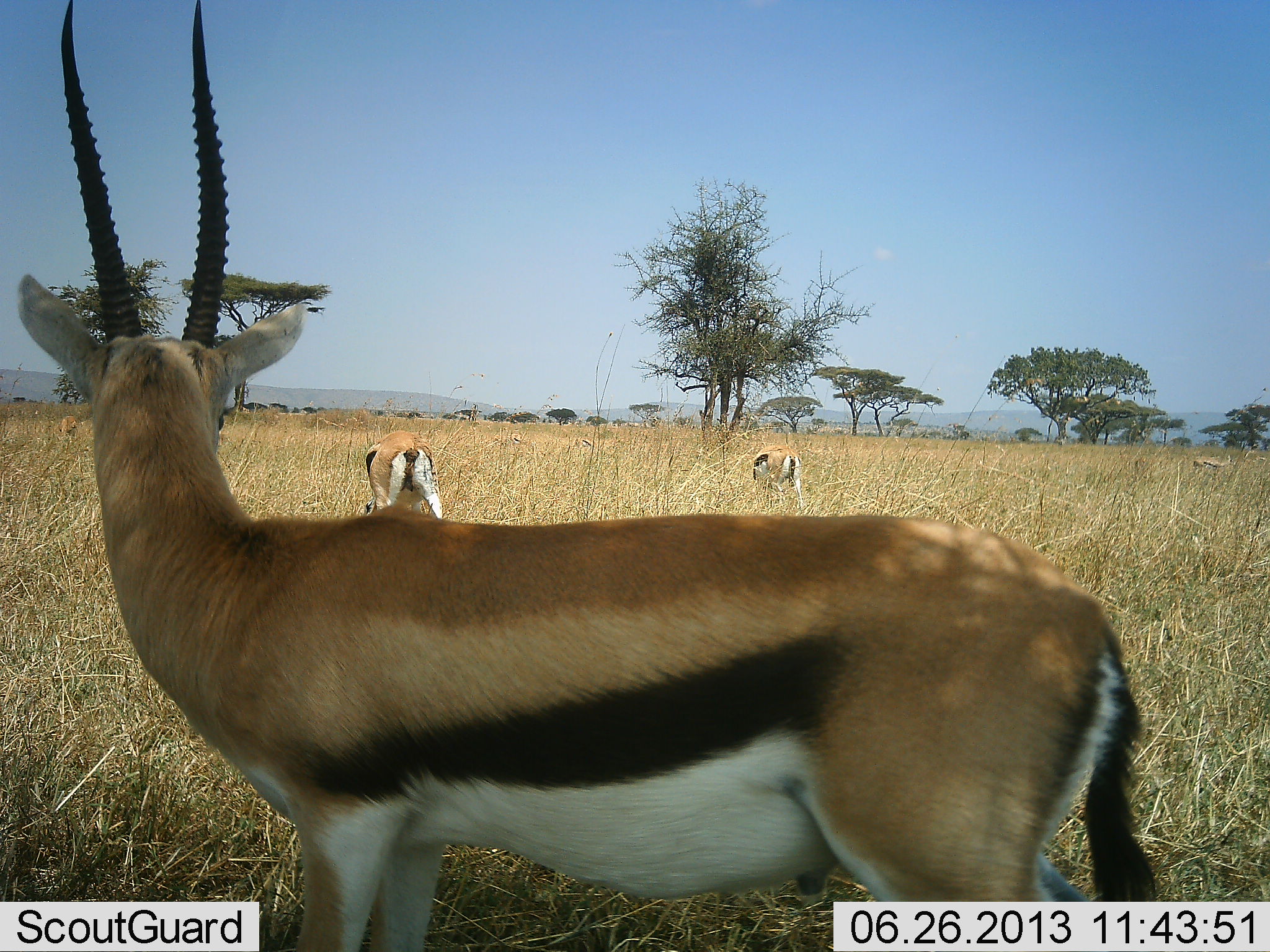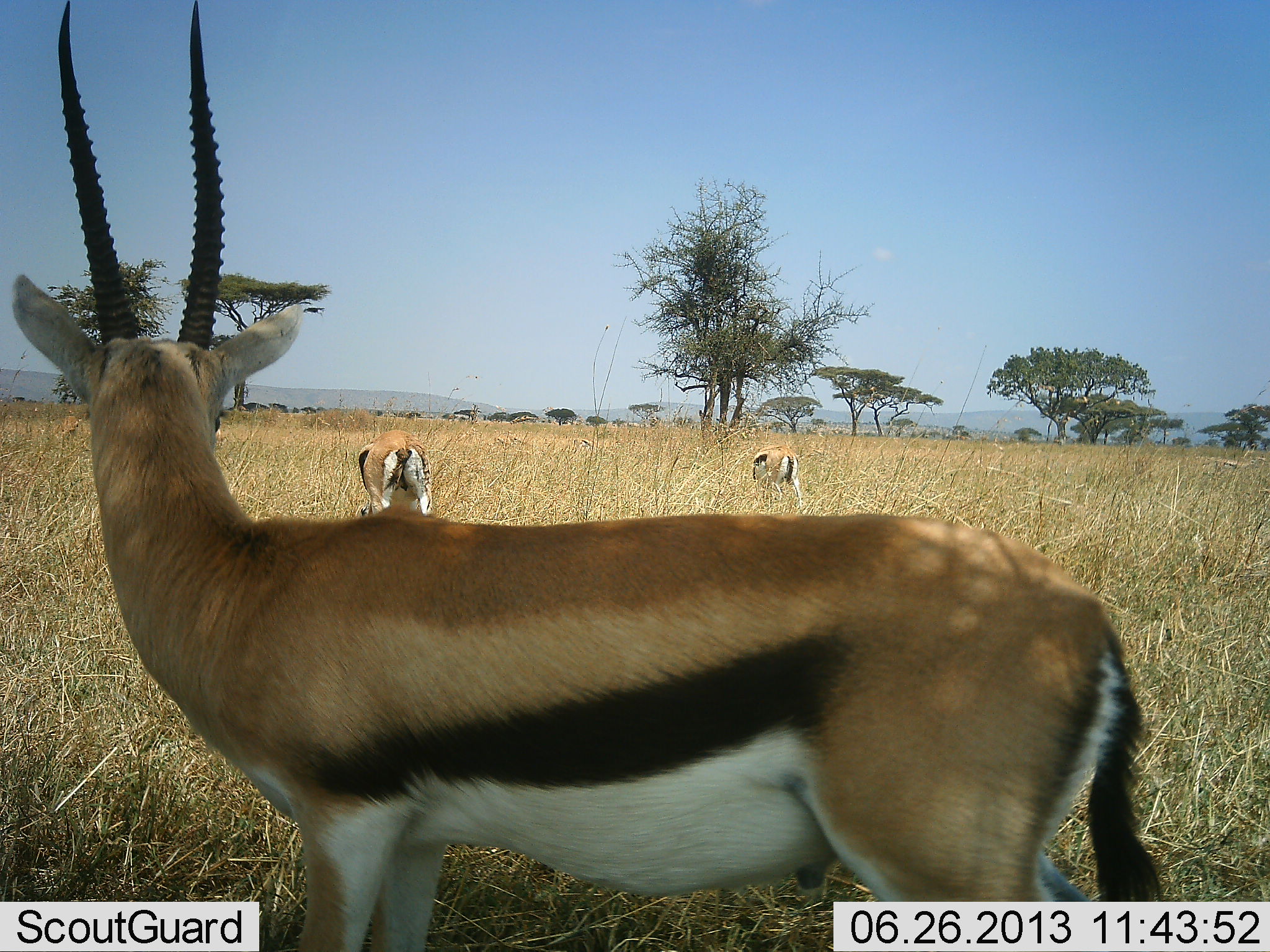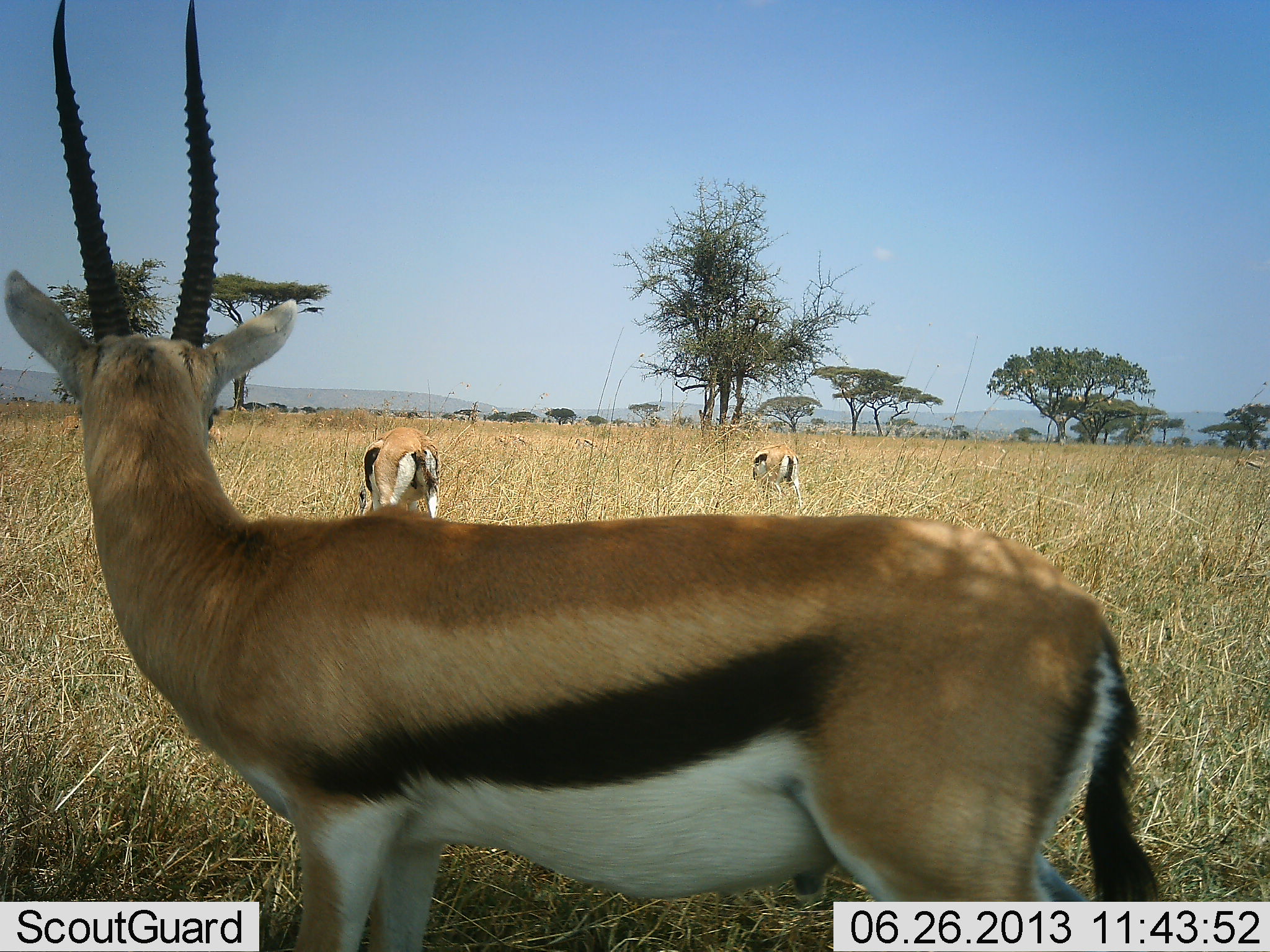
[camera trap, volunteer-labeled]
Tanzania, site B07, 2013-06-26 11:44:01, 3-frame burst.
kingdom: Animalia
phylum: Chordata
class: Mammalia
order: Artiodactyla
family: Bovidae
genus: Eudorcas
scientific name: Eudorcas thomsonii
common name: thomson's gazelle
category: gazellethomsons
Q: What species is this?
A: Gazellethomsons (thomson's gazelle) (Eudorcas thomsonii).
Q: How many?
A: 3.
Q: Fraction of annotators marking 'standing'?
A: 90%.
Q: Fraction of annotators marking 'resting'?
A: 0%.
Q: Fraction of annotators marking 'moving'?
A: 0%.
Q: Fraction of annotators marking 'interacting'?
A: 0%.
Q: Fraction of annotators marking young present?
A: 0%.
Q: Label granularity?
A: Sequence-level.